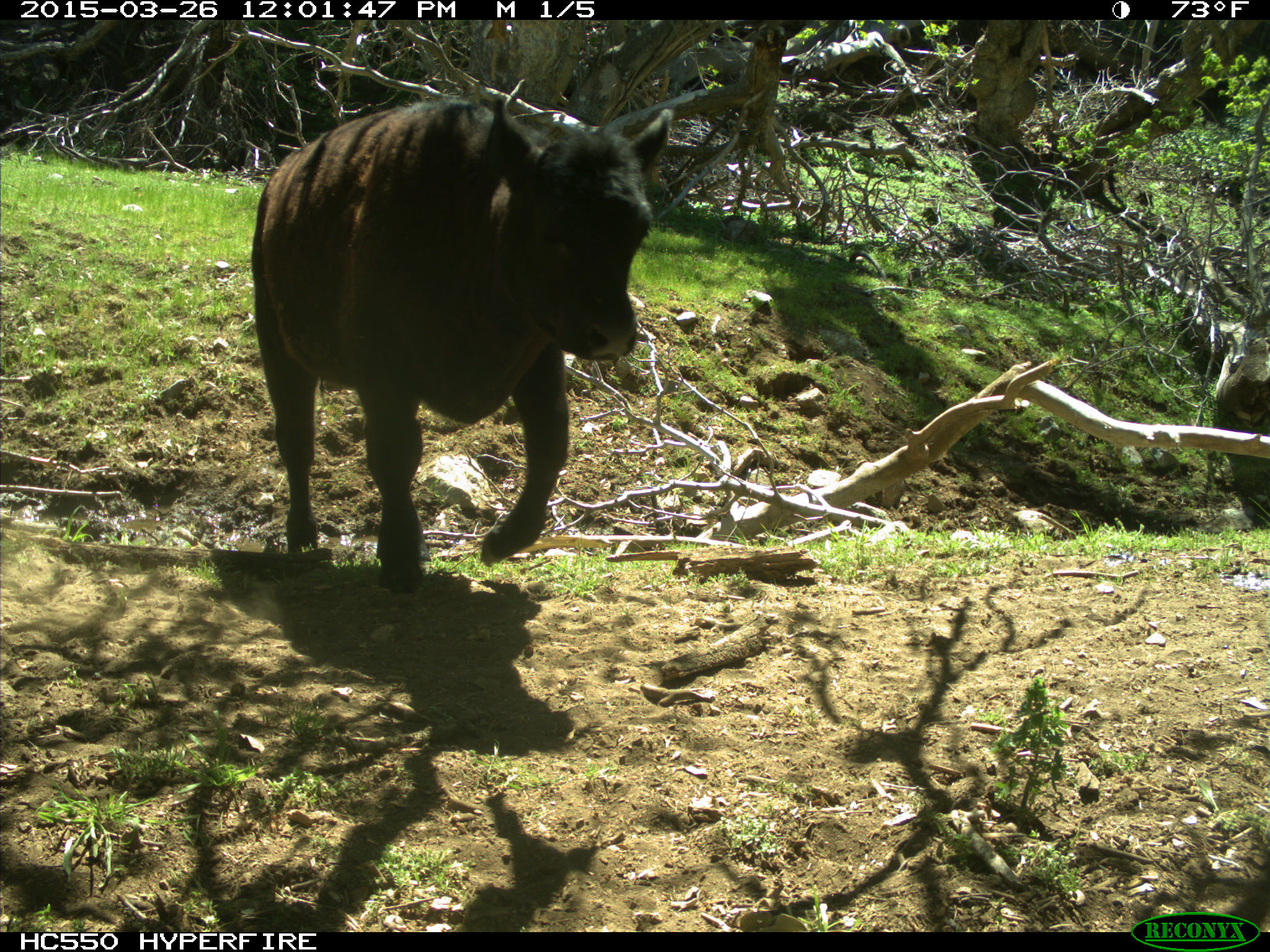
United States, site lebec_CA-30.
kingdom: Animalia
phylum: Chordata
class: Mammalia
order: Artiodactyla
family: Bovidae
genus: Bos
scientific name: Bos taurus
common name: domestic cow